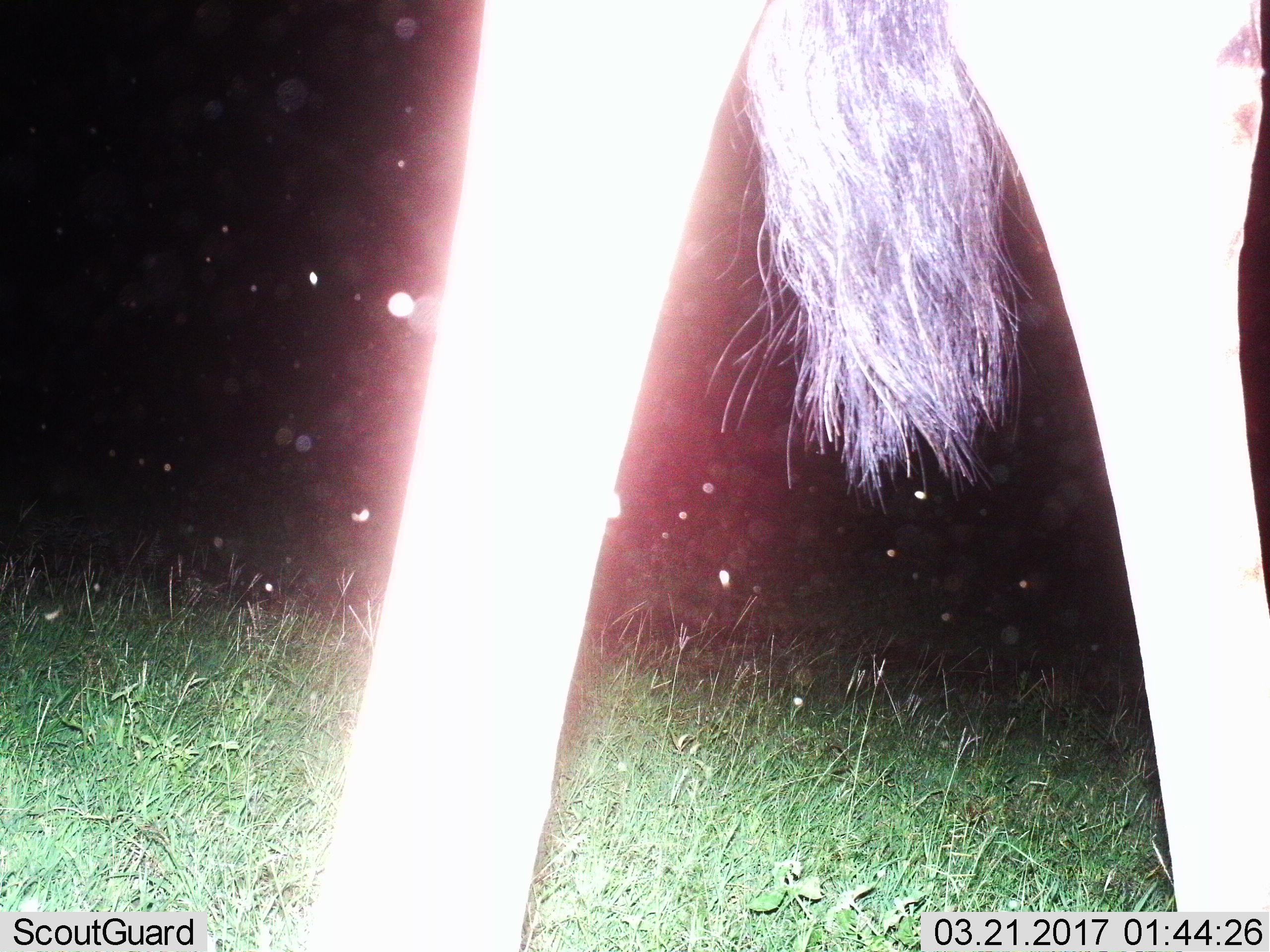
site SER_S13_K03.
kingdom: Animalia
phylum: Chordata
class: Mammalia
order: Artiodactyla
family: Giraffidae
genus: Giraffa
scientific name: Giraffa camelopardalis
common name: giraffe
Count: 1.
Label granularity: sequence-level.